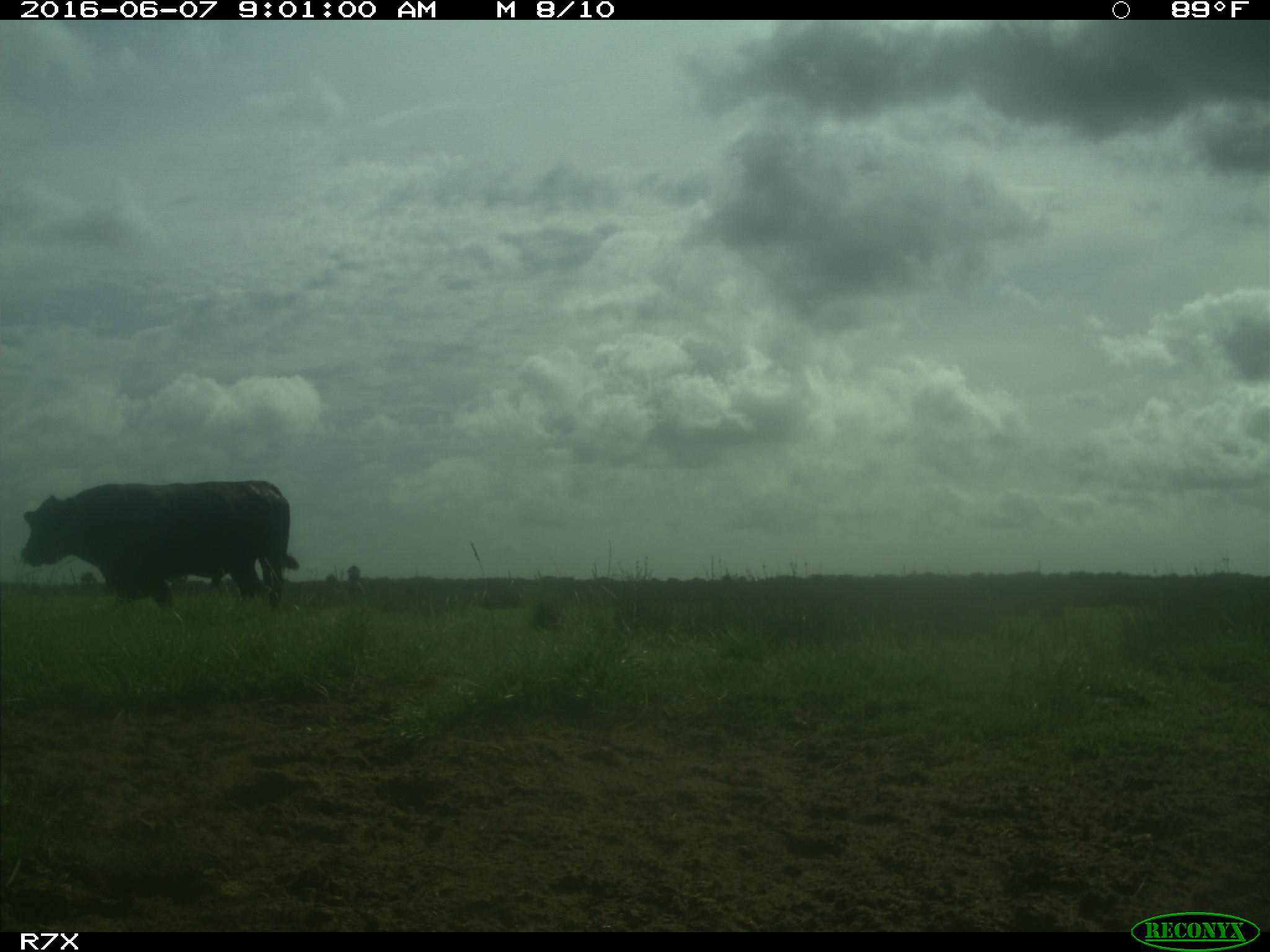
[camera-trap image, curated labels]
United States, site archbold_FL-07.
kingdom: Animalia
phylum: Chordata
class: Mammalia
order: Artiodactyla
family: Bovidae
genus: Bos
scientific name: Bos taurus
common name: domestic cow